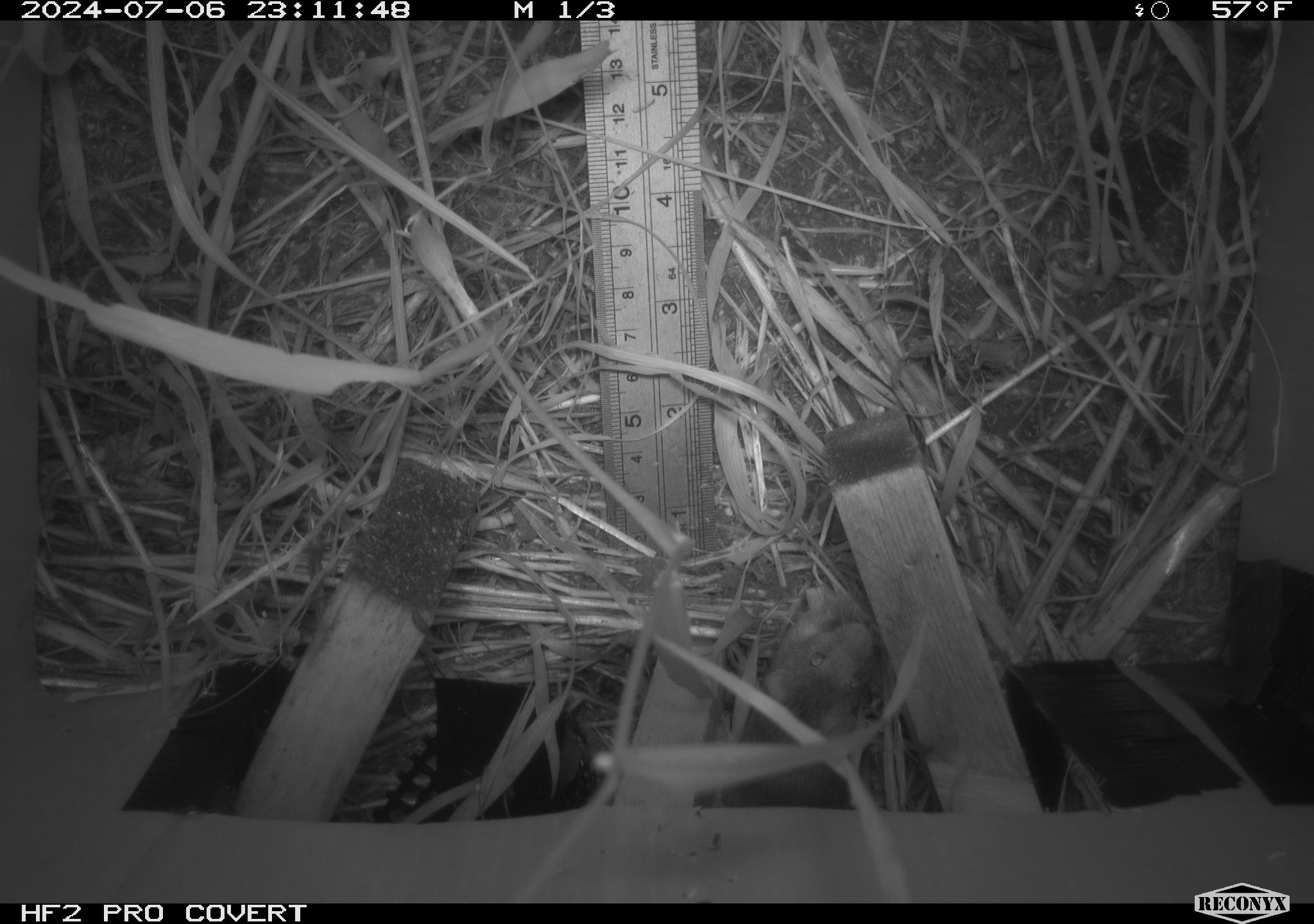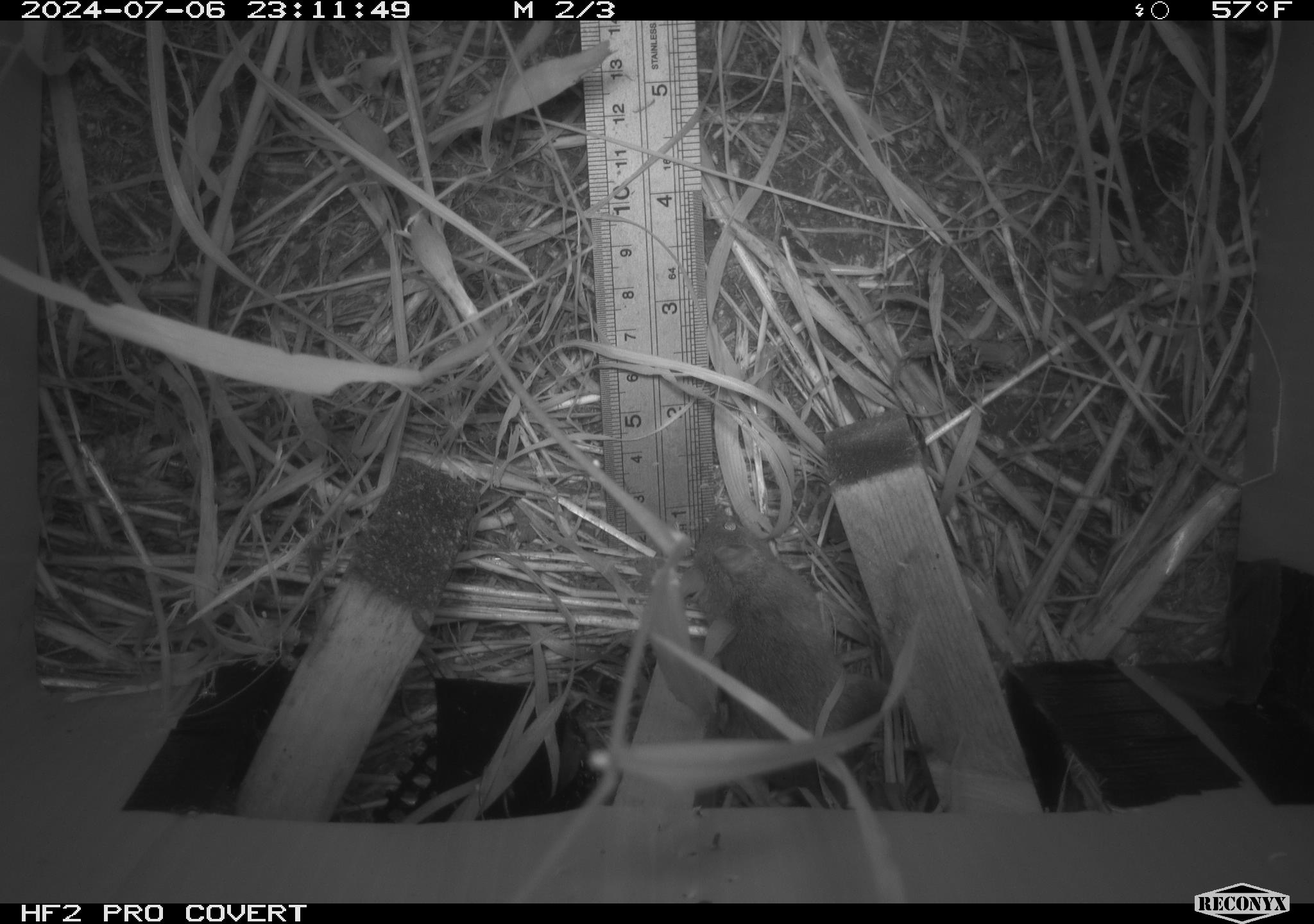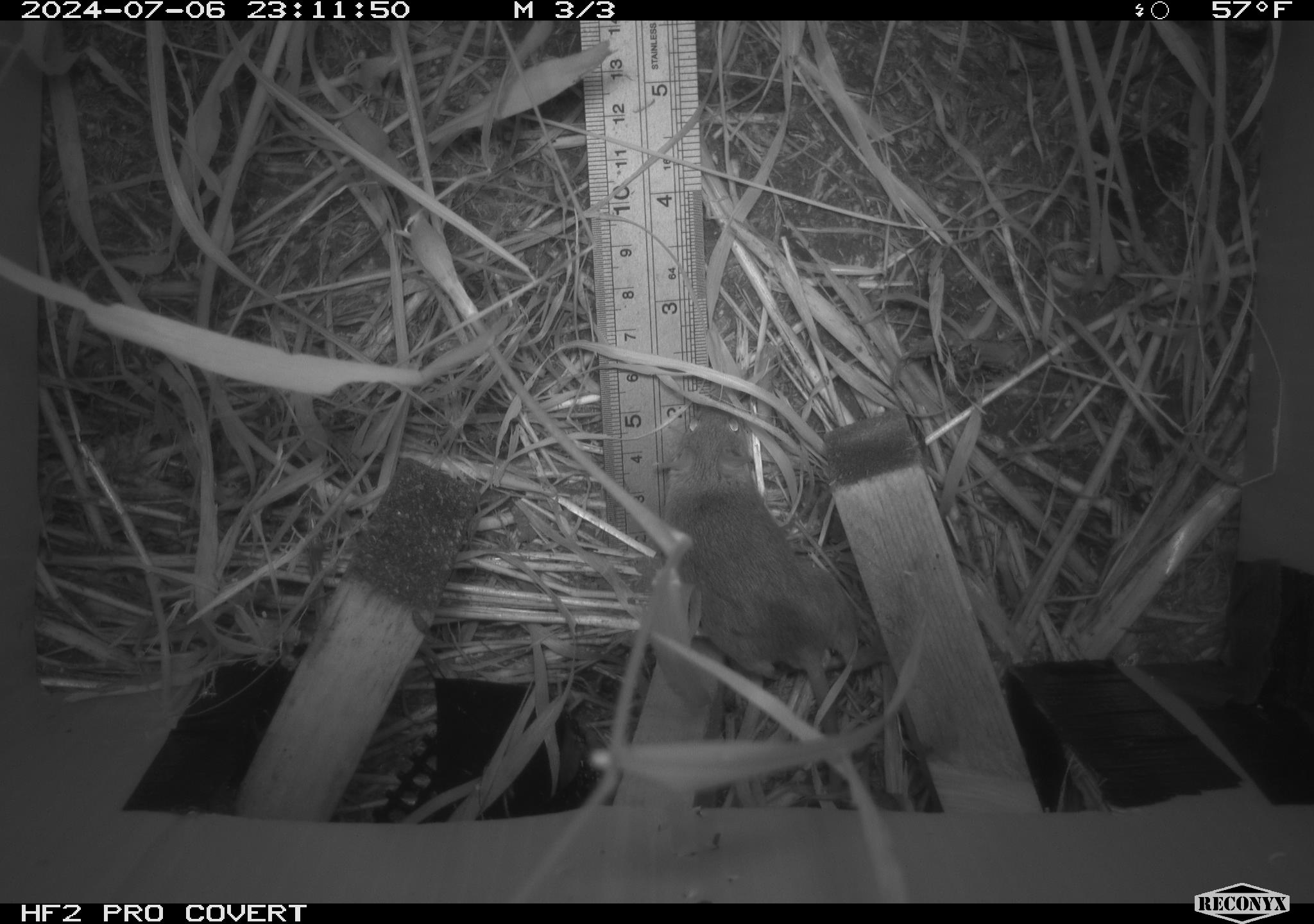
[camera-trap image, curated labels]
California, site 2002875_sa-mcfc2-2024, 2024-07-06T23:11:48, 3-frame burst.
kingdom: Animalia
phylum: Chordata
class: Mammalia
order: Rodentia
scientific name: Rodentia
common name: rodent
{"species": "rodent (Rodentia)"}